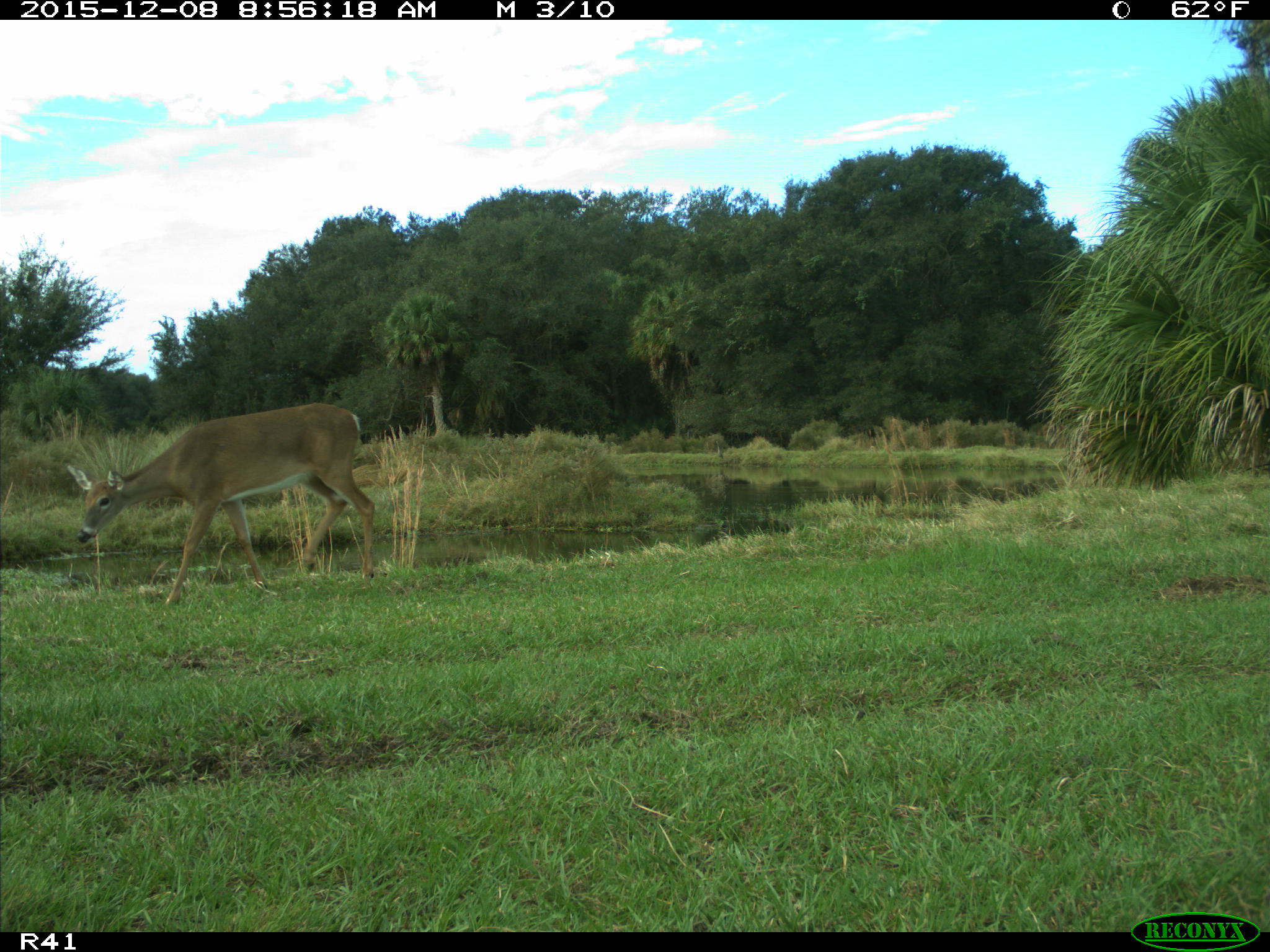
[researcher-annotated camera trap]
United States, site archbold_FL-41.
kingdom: Animalia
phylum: Chordata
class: Mammalia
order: Artiodactyla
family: Cervidae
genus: Odocoileus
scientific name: Odocoileus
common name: deer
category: unidentified deer